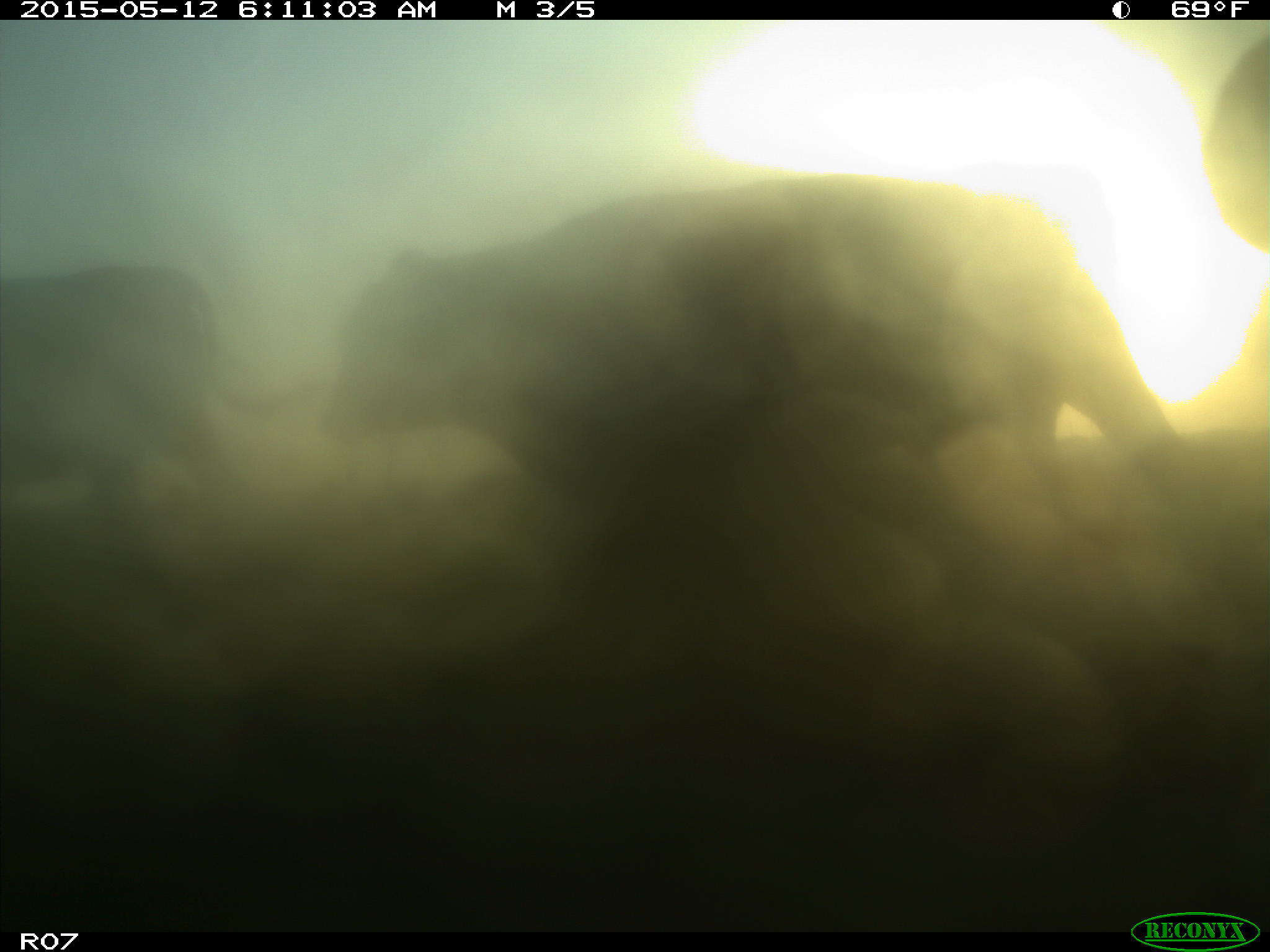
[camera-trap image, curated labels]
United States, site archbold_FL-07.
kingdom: Animalia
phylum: Chordata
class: Mammalia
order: Artiodactyla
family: Bovidae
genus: Bos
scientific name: Bos taurus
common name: domestic cow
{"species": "Bos taurus (domestic cow)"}